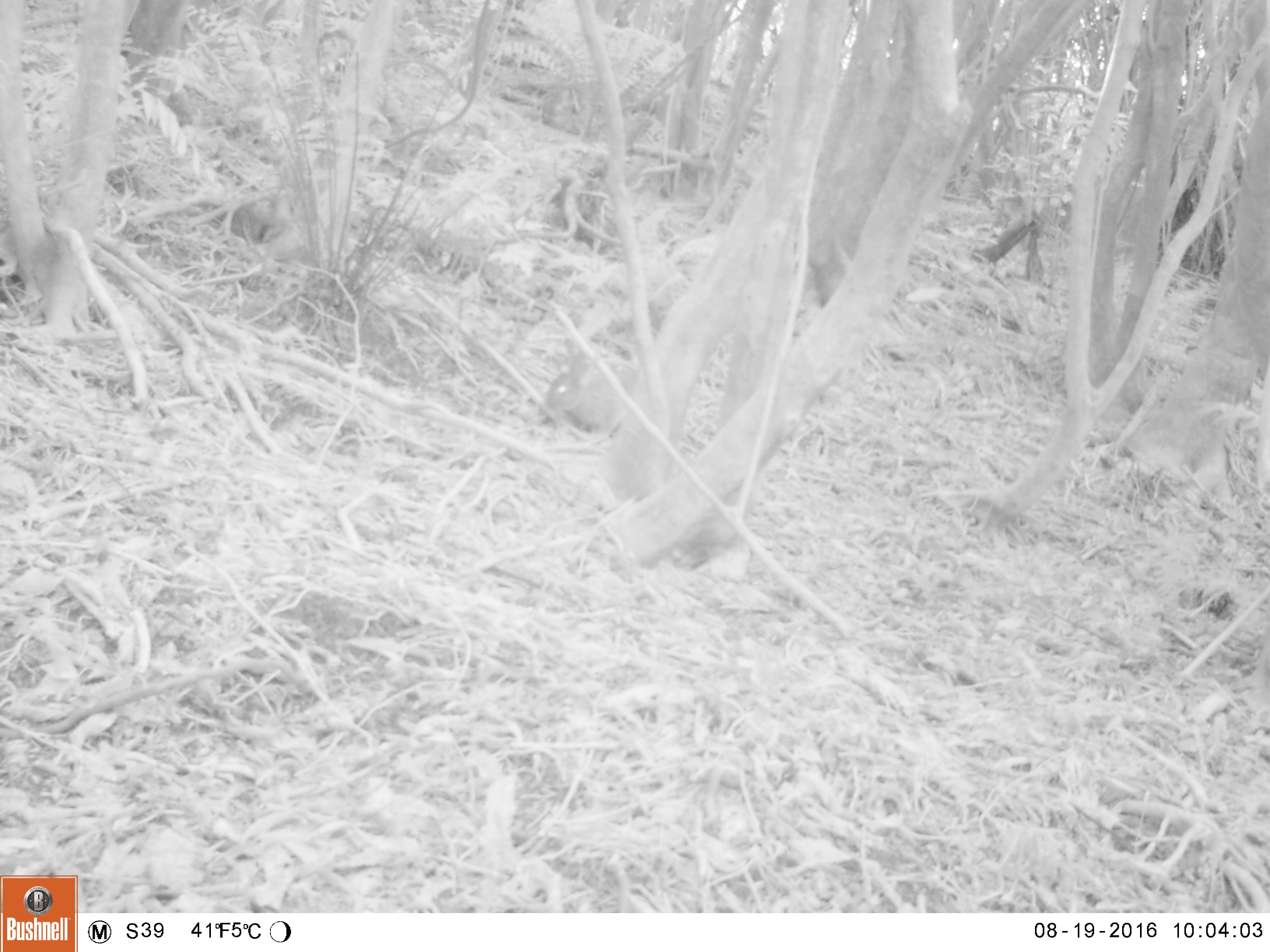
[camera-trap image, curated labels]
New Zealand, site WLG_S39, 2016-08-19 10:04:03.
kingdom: Animalia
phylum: Chordata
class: Mammalia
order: Lagomorpha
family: Leporidae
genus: Oryctolagus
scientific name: Oryctolagus cuniculus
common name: european rabbit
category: rabbit